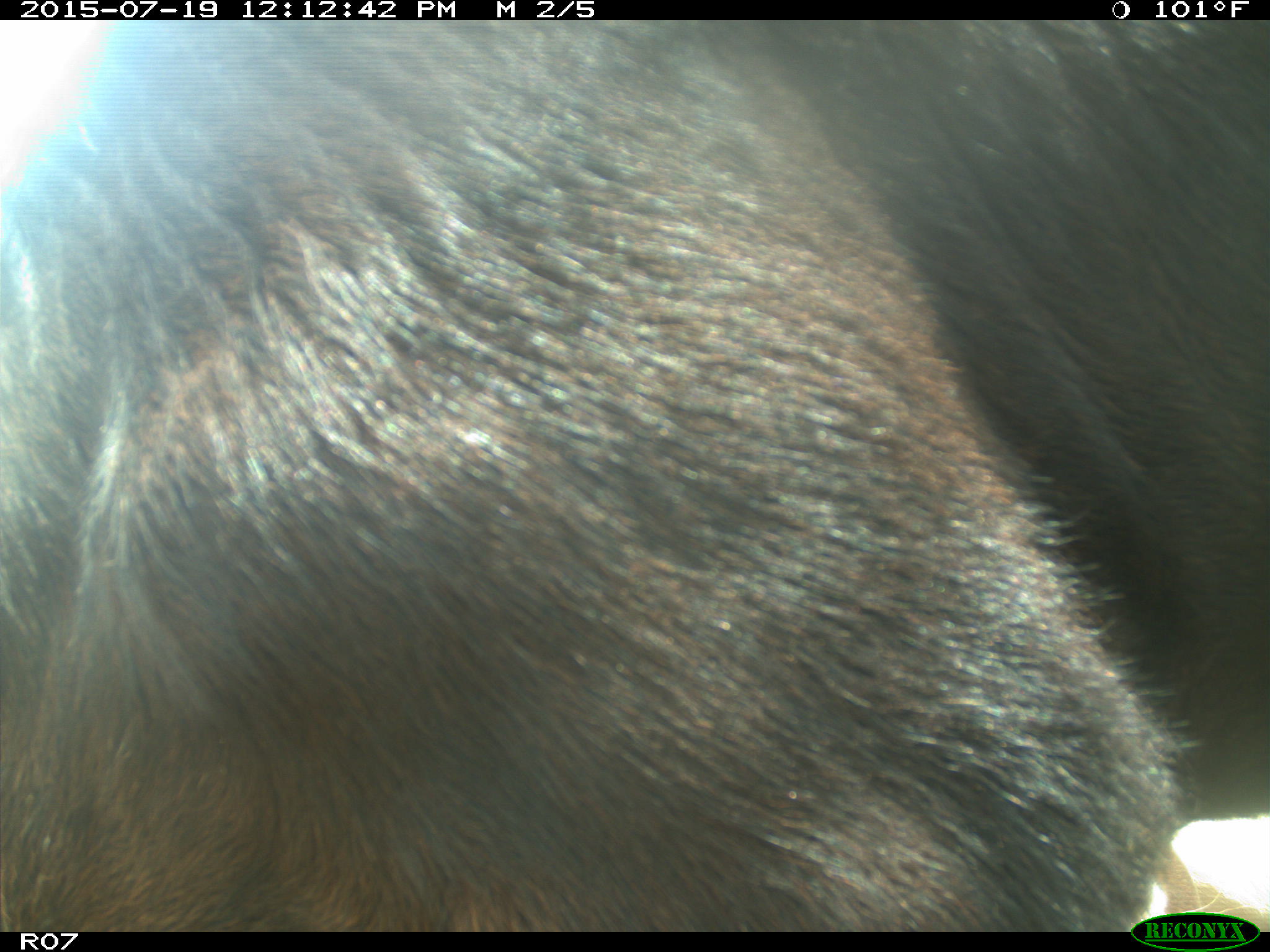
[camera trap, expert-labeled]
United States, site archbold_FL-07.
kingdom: Animalia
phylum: Chordata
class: Mammalia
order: Artiodactyla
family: Bovidae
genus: Bos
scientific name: Bos taurus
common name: domestic cow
Bos taurus (domestic cow).